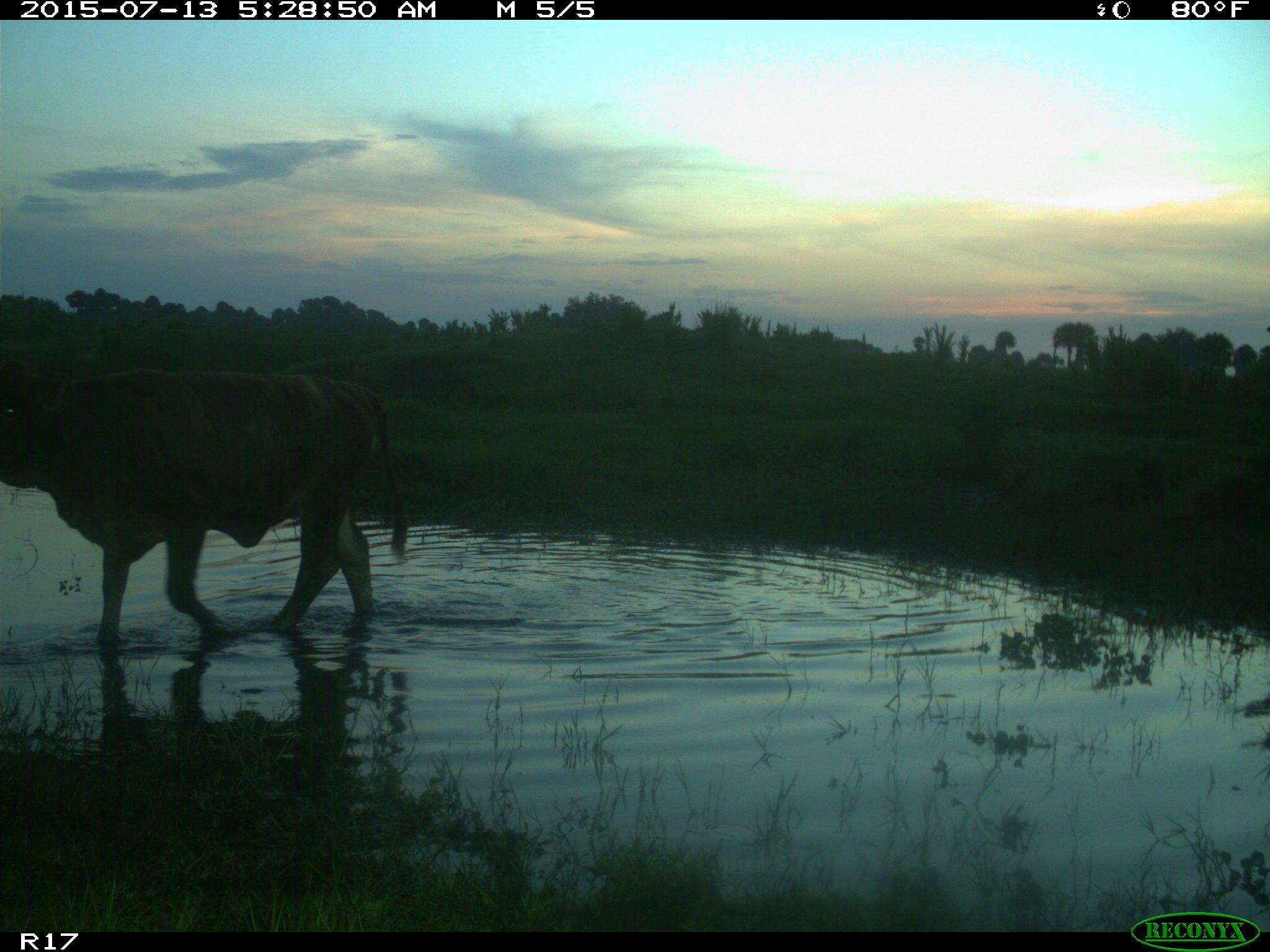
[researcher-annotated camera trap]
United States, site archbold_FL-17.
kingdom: Animalia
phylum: Chordata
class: Mammalia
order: Artiodactyla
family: Bovidae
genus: Bos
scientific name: Bos taurus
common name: domestic cow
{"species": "Bos taurus (domestic cow)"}